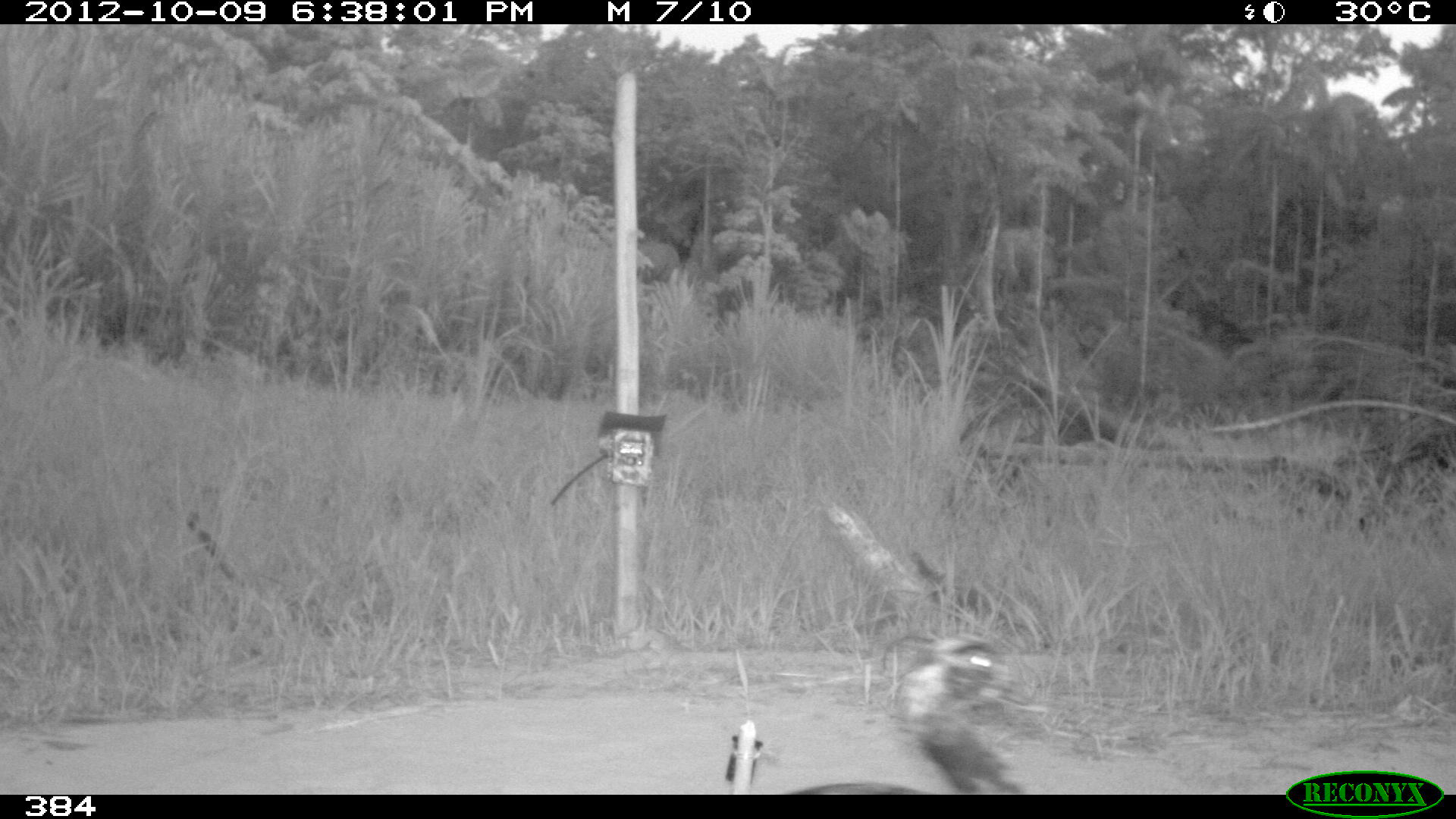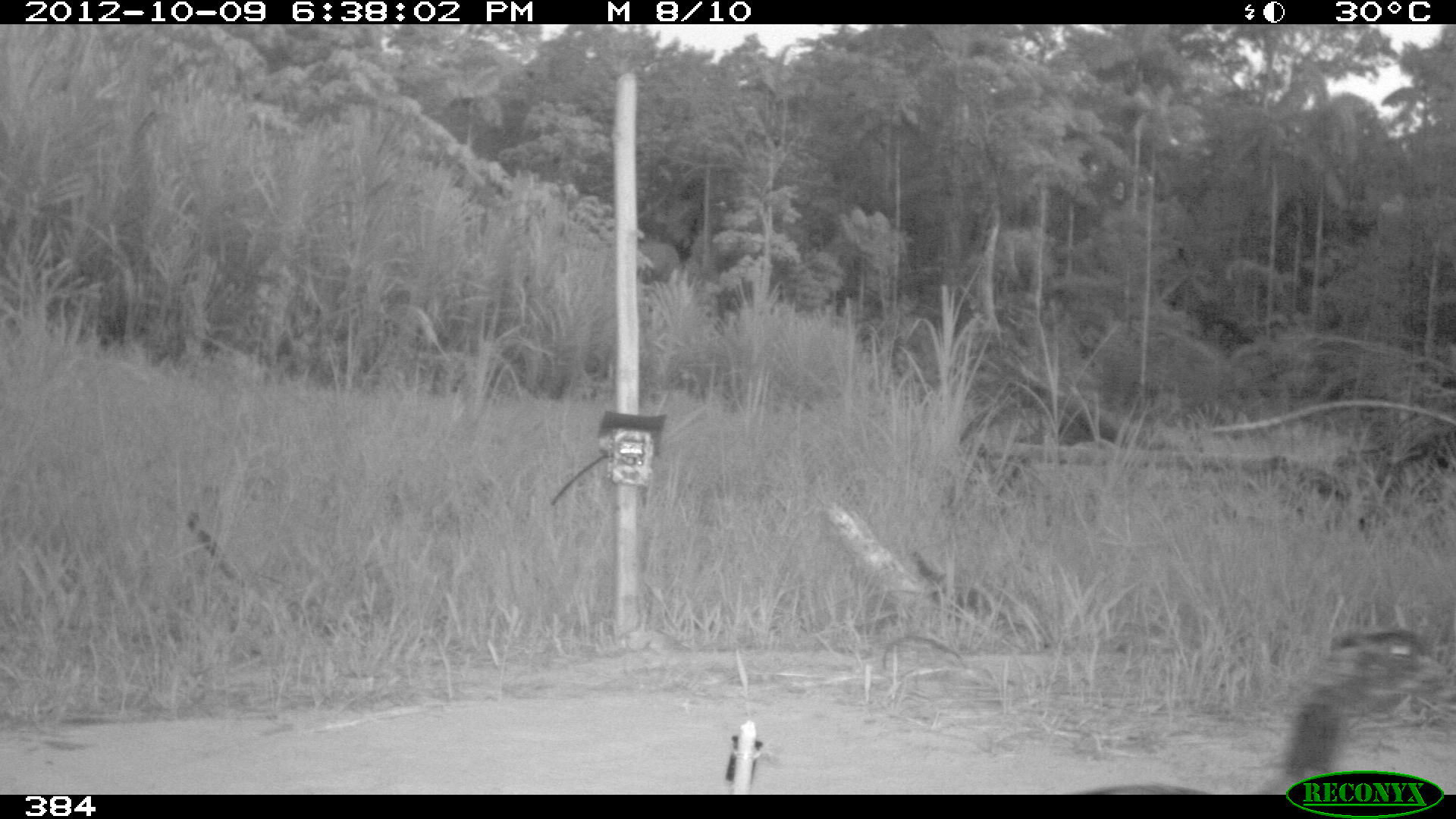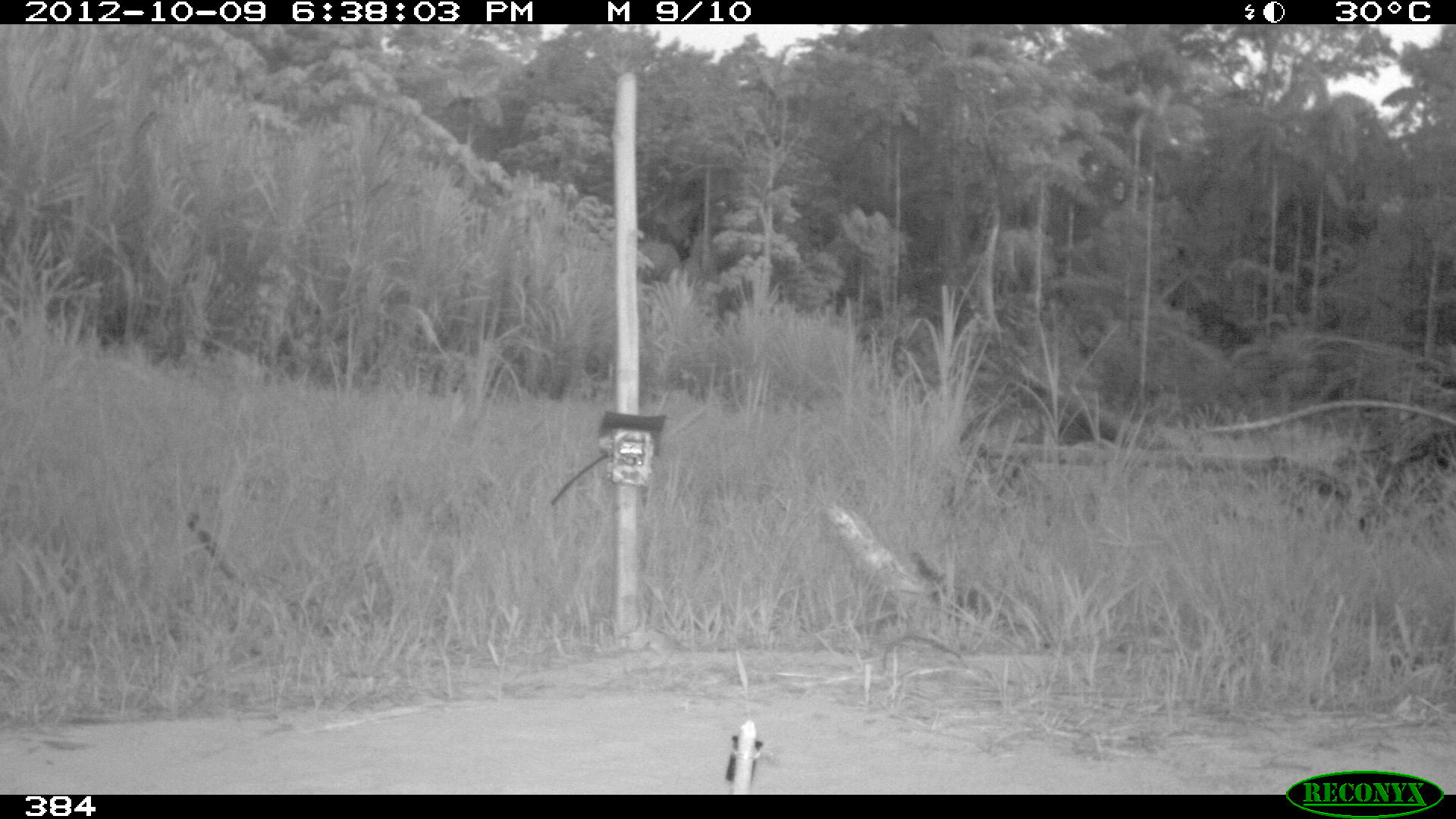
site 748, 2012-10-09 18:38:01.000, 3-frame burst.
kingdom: Animalia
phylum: Chordata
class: Aves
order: Anseriformes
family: Anatidae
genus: Cairina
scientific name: Cairina moschata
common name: muscovy duck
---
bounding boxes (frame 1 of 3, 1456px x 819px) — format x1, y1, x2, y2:
cairina moschata: 785, 629, 1052, 794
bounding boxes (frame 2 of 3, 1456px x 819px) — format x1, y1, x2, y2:
cairina moschata: 1074, 624, 1455, 794